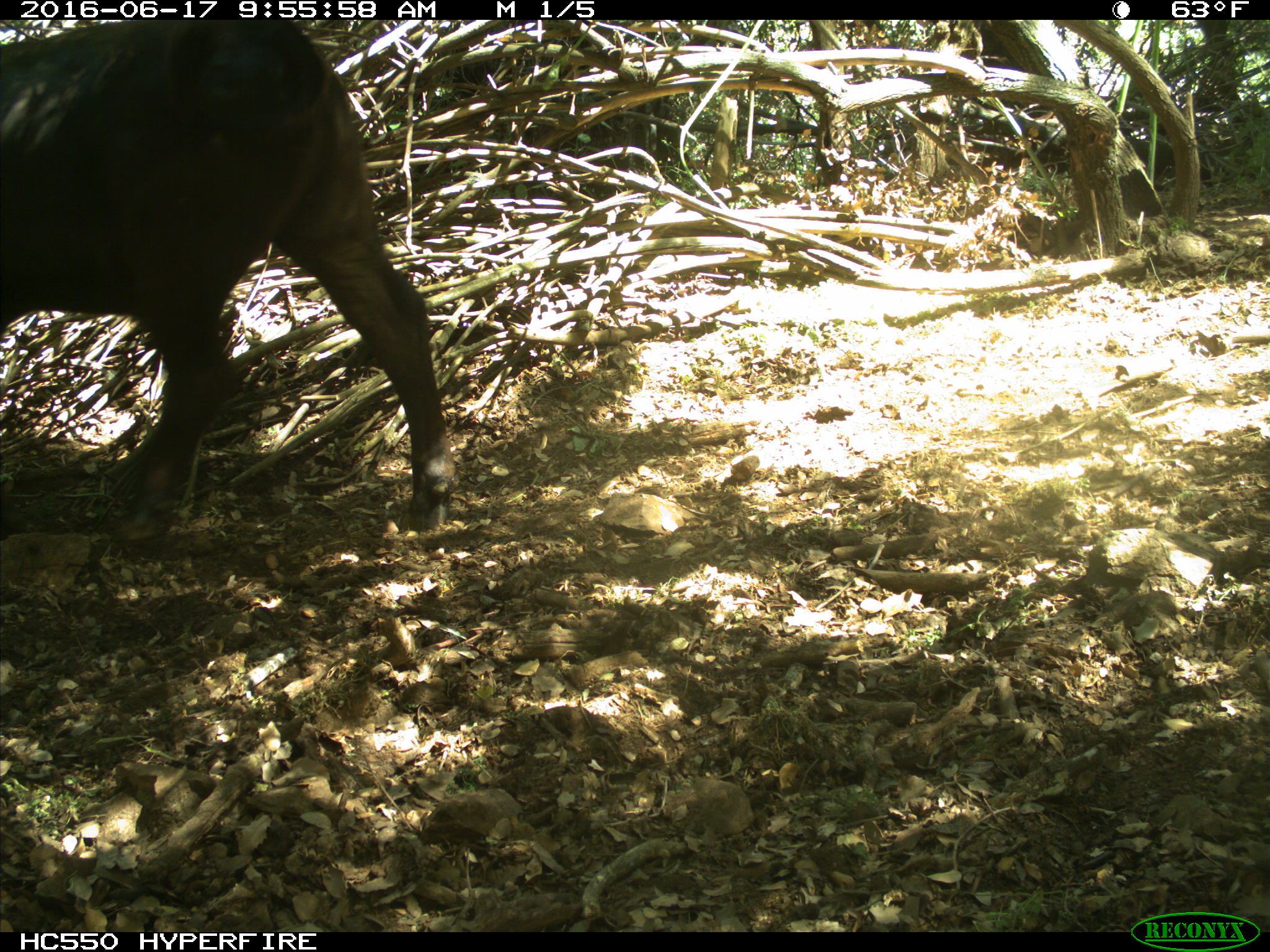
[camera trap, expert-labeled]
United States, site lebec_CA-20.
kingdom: Animalia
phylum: Chordata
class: Mammalia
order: Artiodactyla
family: Bovidae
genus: Bos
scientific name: Bos taurus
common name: domestic cow